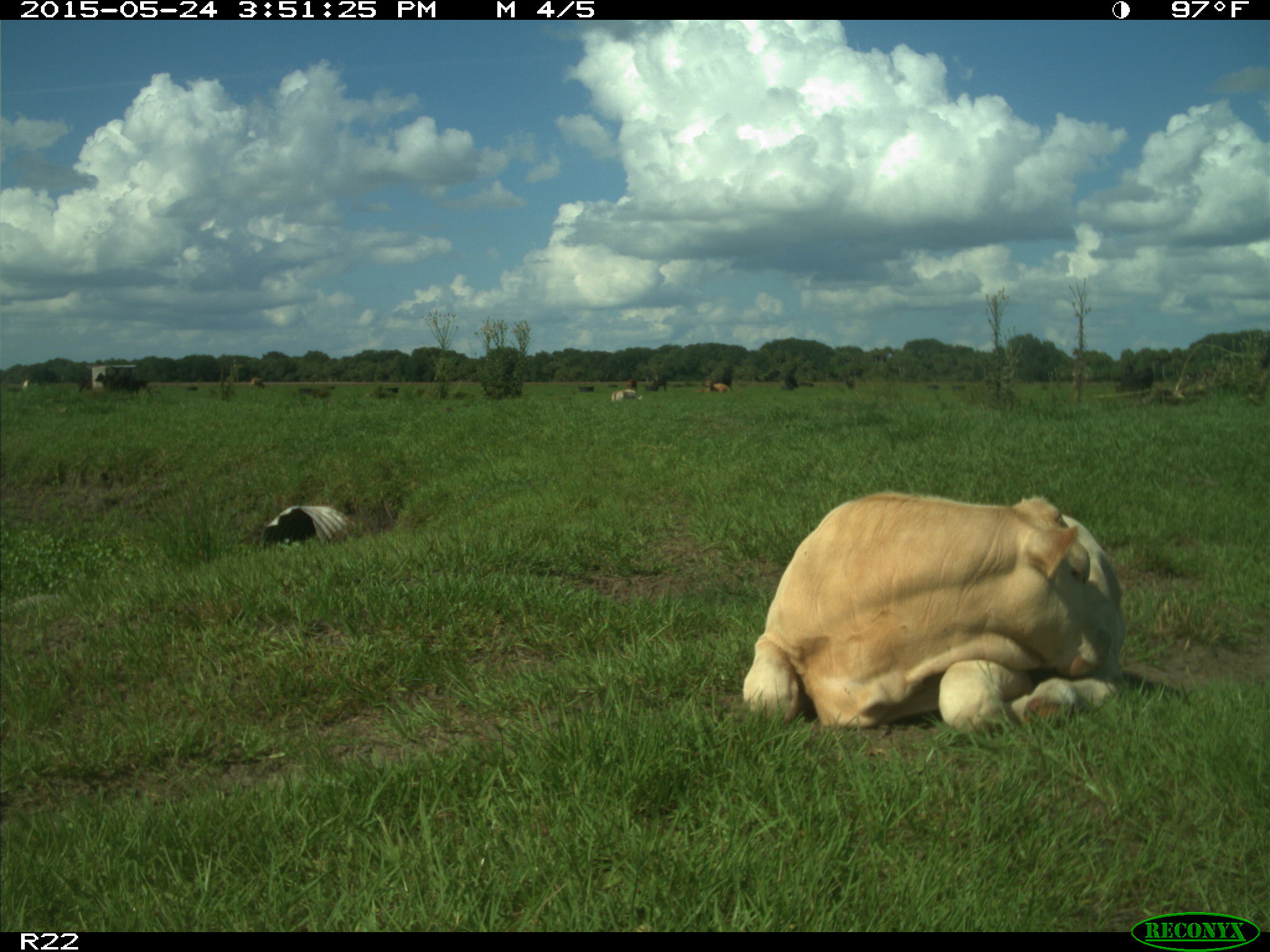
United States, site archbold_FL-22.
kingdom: Animalia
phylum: Chordata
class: Mammalia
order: Artiodactyla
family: Bovidae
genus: Bos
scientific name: Bos taurus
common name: domestic cow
Bos taurus (domestic cow).